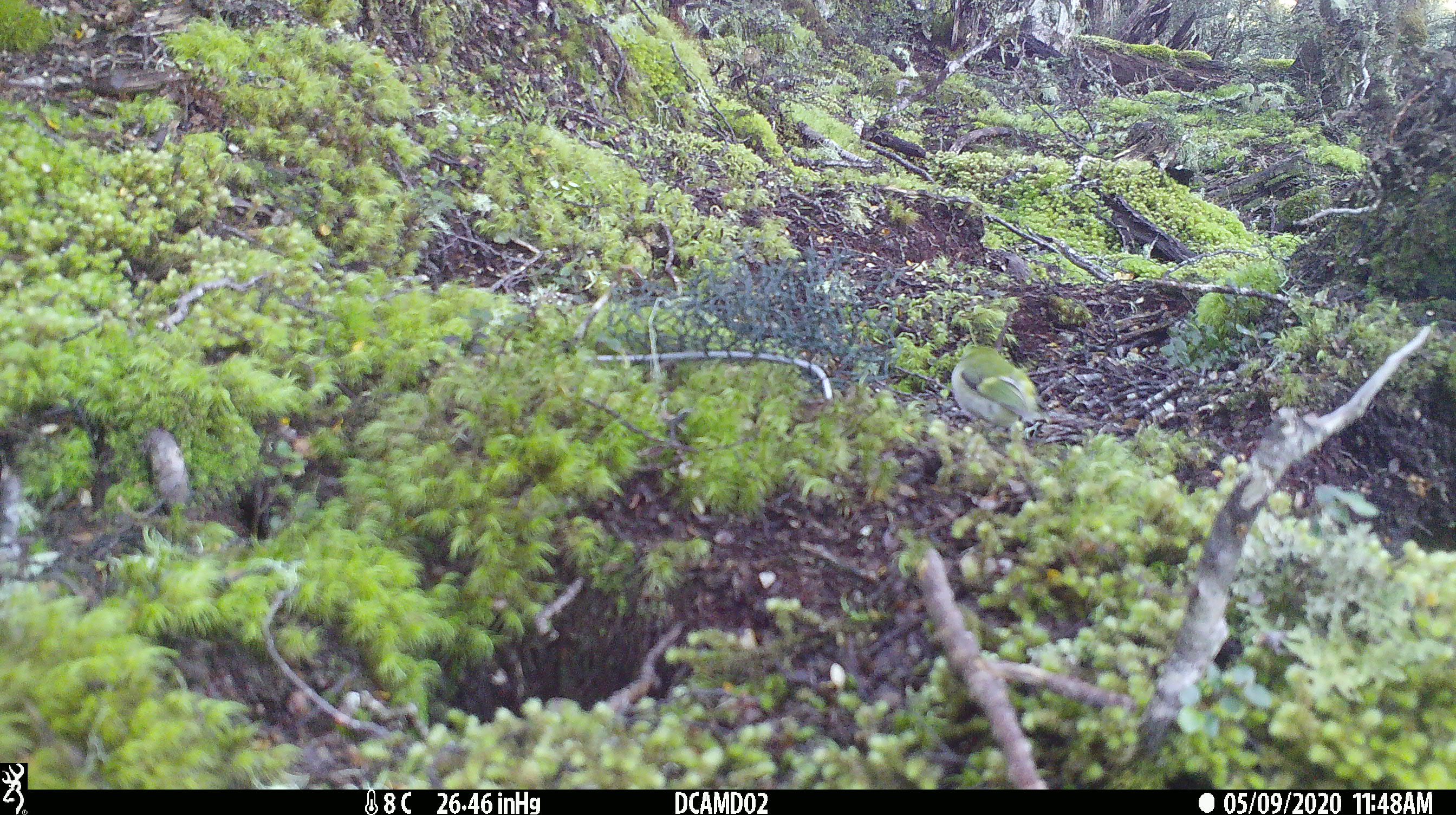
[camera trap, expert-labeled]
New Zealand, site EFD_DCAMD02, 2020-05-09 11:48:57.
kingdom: Animalia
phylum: Chordata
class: Aves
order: Passeriformes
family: Acanthisittidae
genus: Acanthisitta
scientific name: Acanthisitta chloris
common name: rifleman